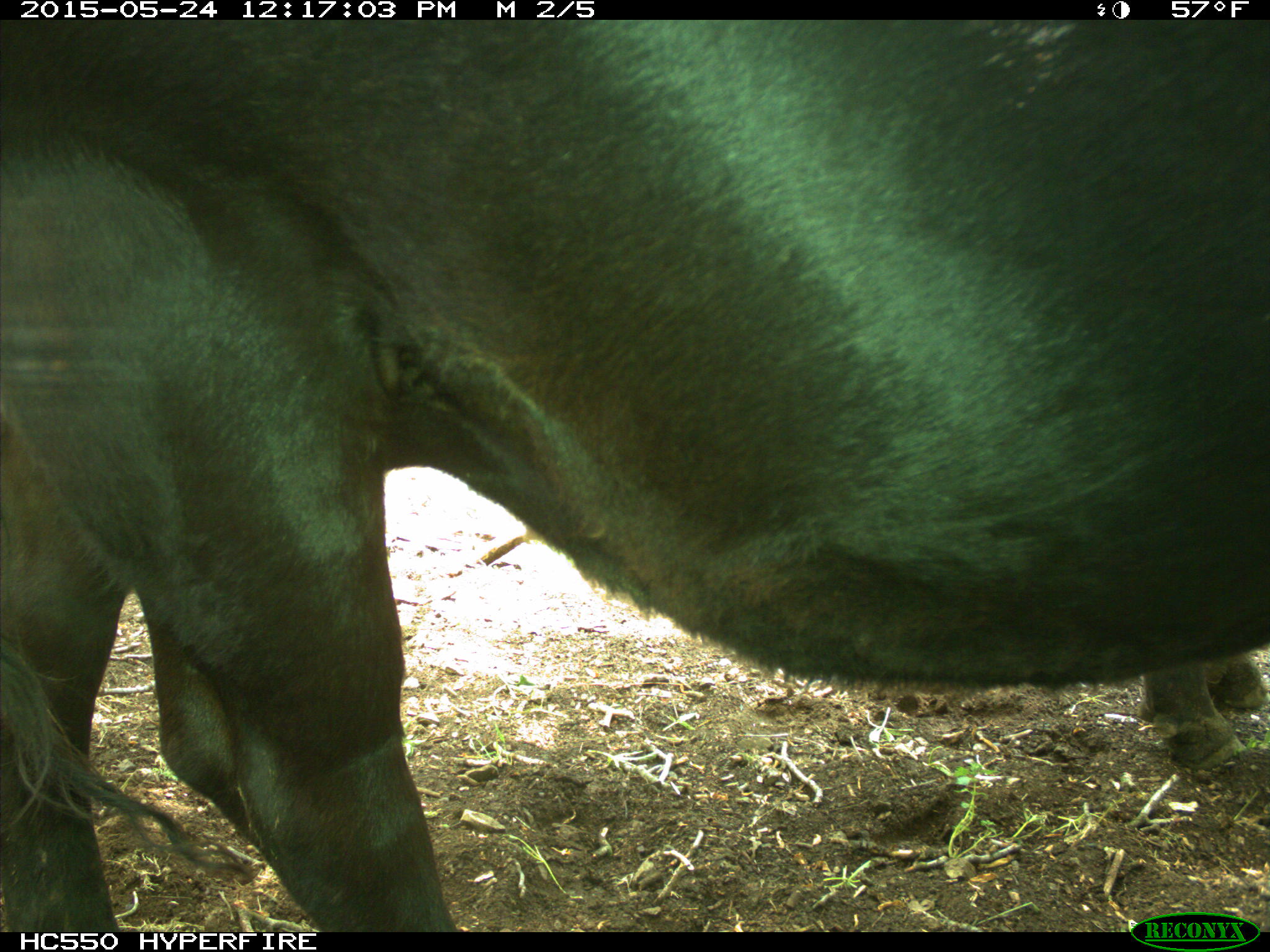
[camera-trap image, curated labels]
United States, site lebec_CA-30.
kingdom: Animalia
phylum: Chordata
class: Mammalia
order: Artiodactyla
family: Bovidae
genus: Bos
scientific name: Bos taurus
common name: domestic cow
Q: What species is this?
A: Bos taurus (domestic cow).